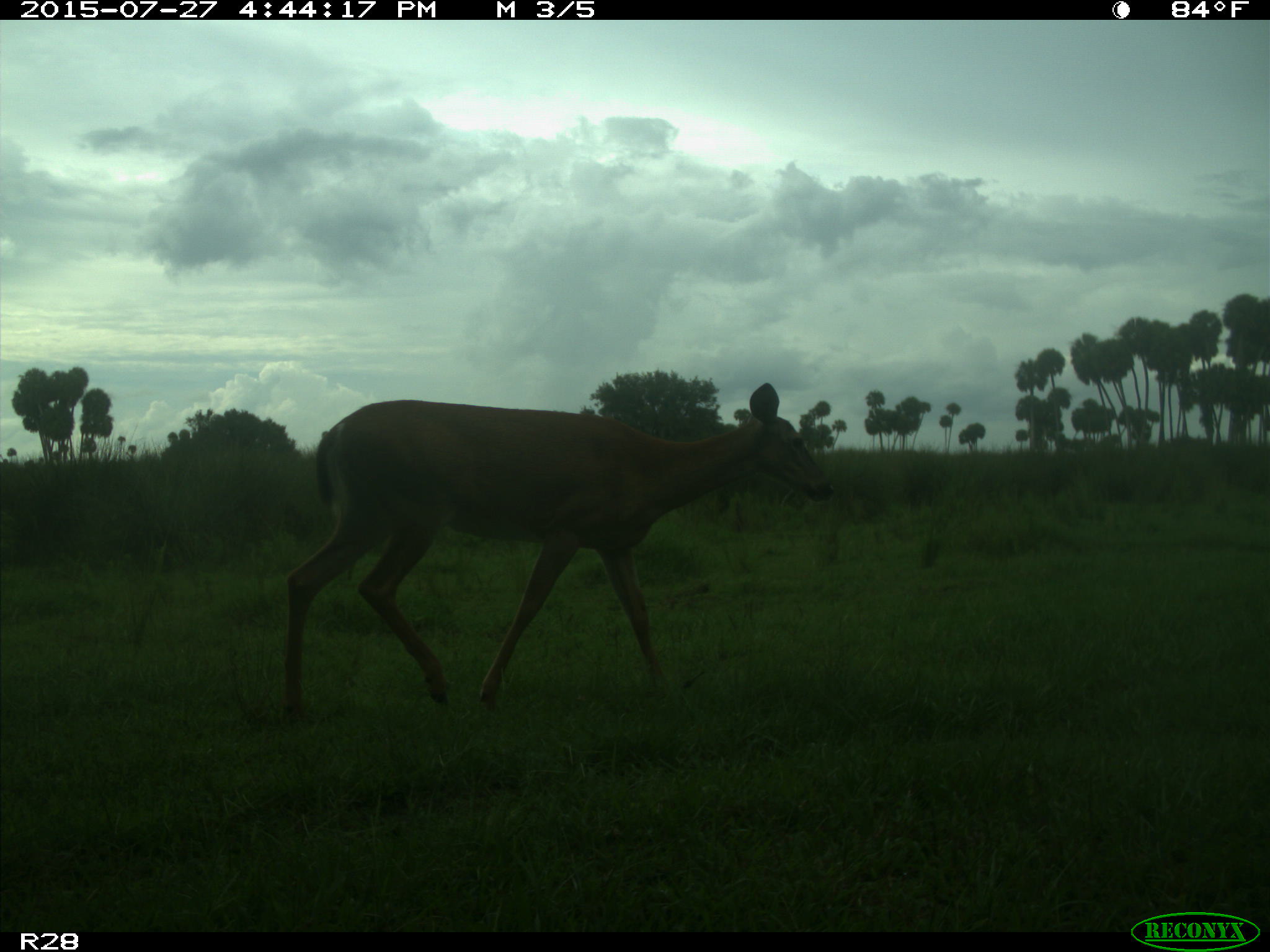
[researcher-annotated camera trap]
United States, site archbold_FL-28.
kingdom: Animalia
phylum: Chordata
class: Mammalia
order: Artiodactyla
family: Cervidae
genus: Odocoileus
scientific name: Odocoileus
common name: deer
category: unidentified deer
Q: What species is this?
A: Unidentified deer (deer) (Odocoileus).